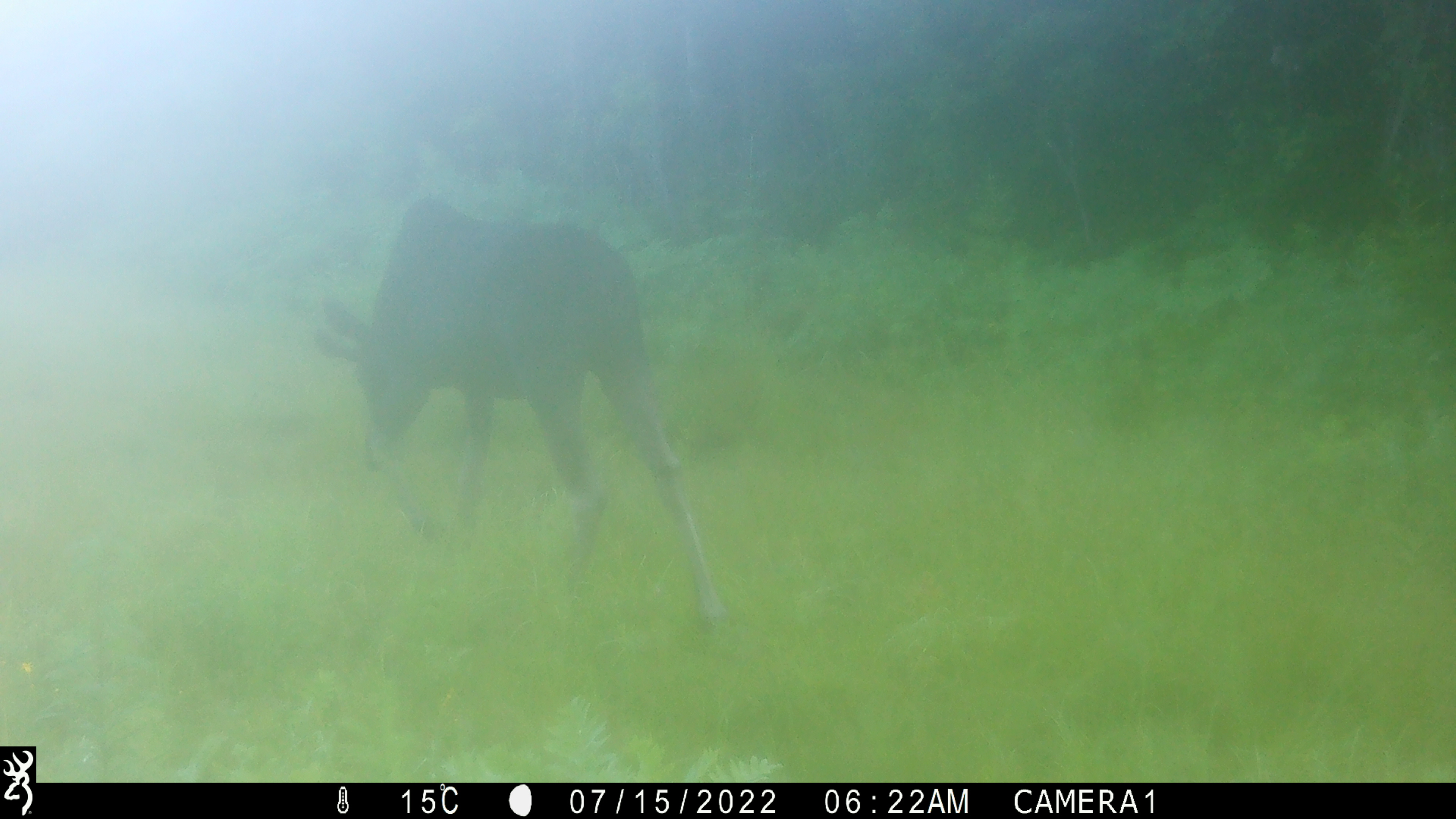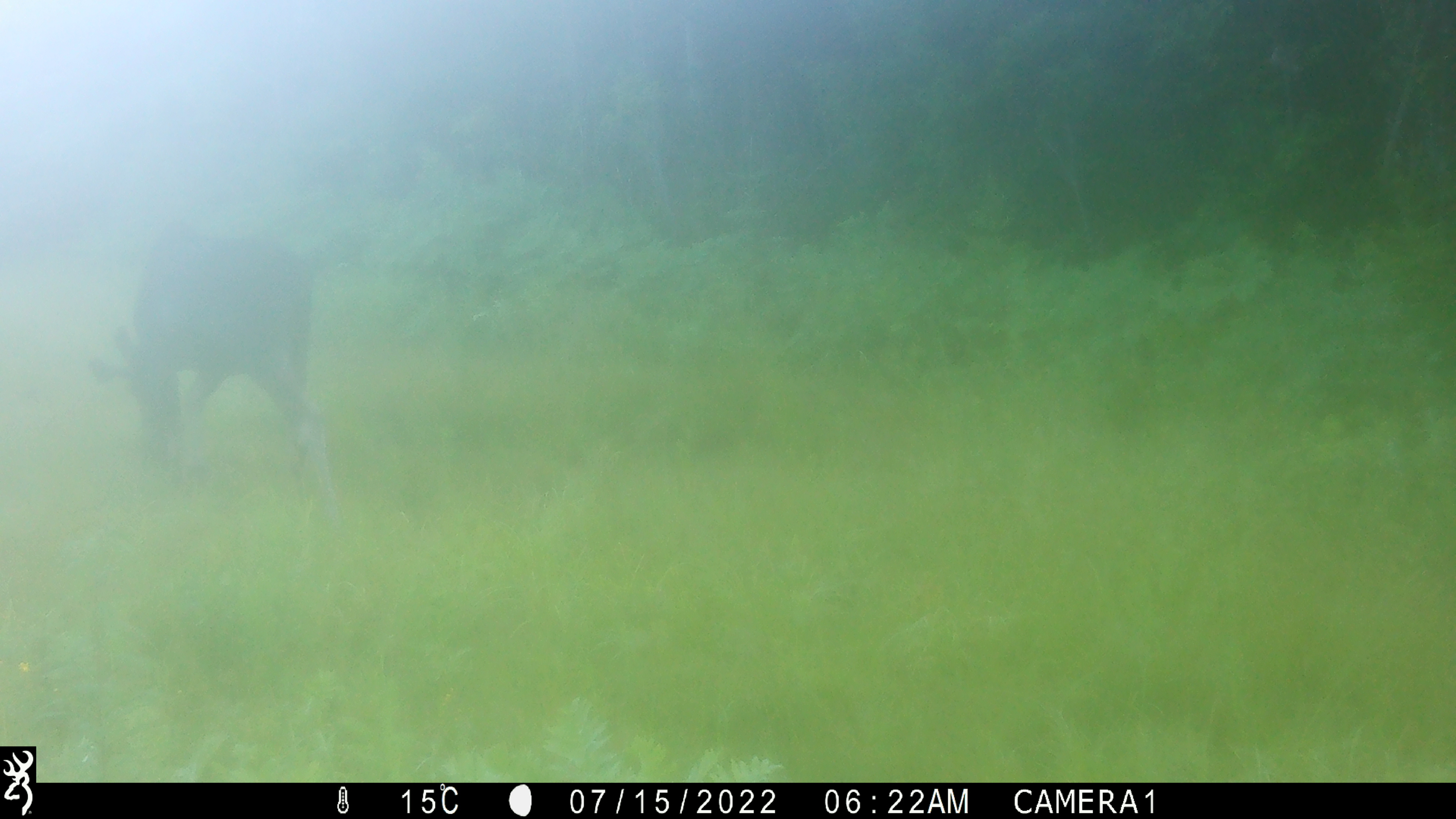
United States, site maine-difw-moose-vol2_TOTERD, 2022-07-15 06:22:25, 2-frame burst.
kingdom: Animalia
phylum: Chordata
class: Mammalia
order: Artiodactyla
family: Cervidae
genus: Alces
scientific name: Alces alces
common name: moose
Moose (Alces alces).